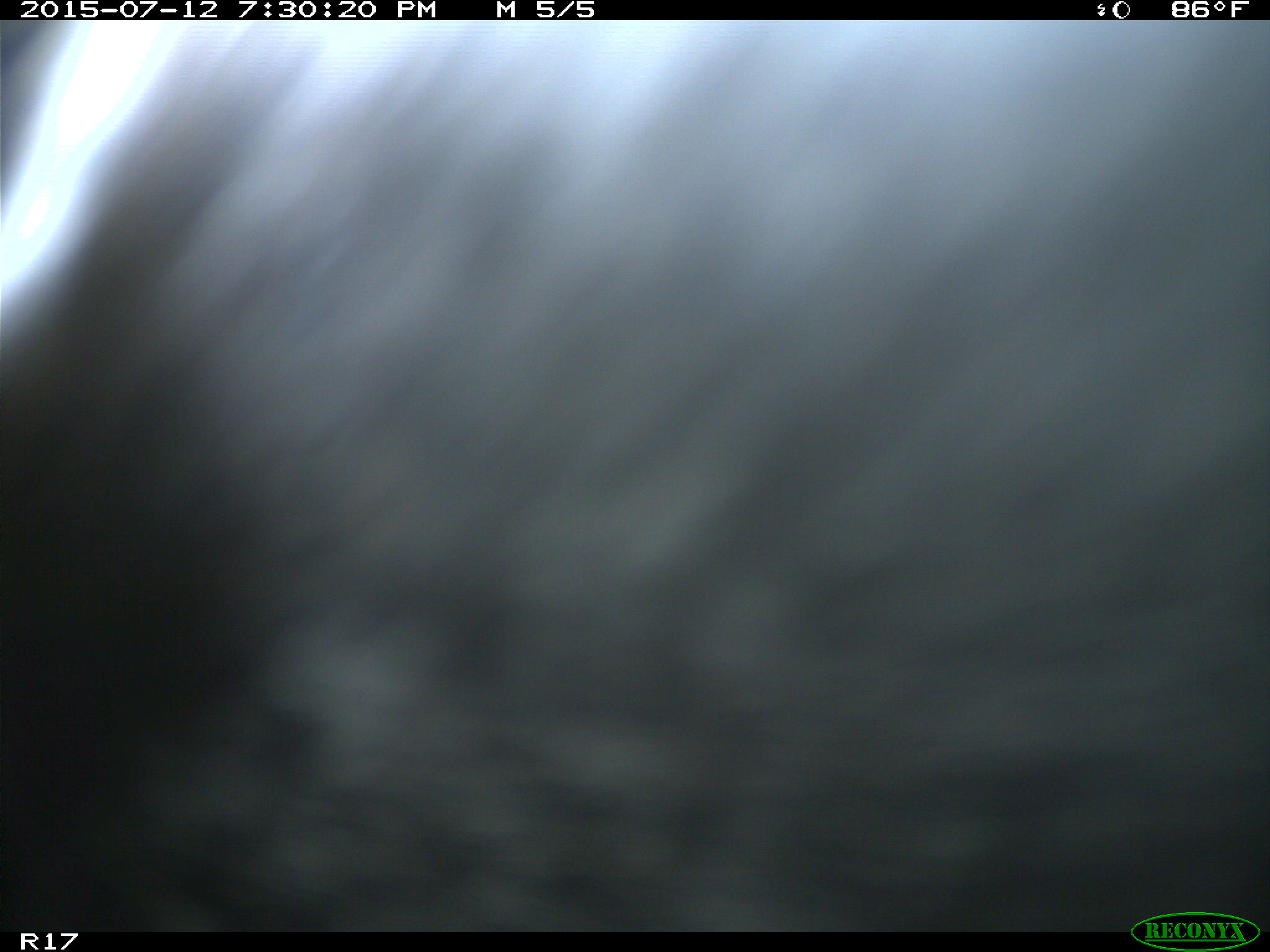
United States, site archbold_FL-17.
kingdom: Animalia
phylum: Chordata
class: Mammalia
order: Artiodactyla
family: Bovidae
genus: Bos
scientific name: Bos taurus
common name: domestic cow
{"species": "Bos taurus (domestic cow)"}